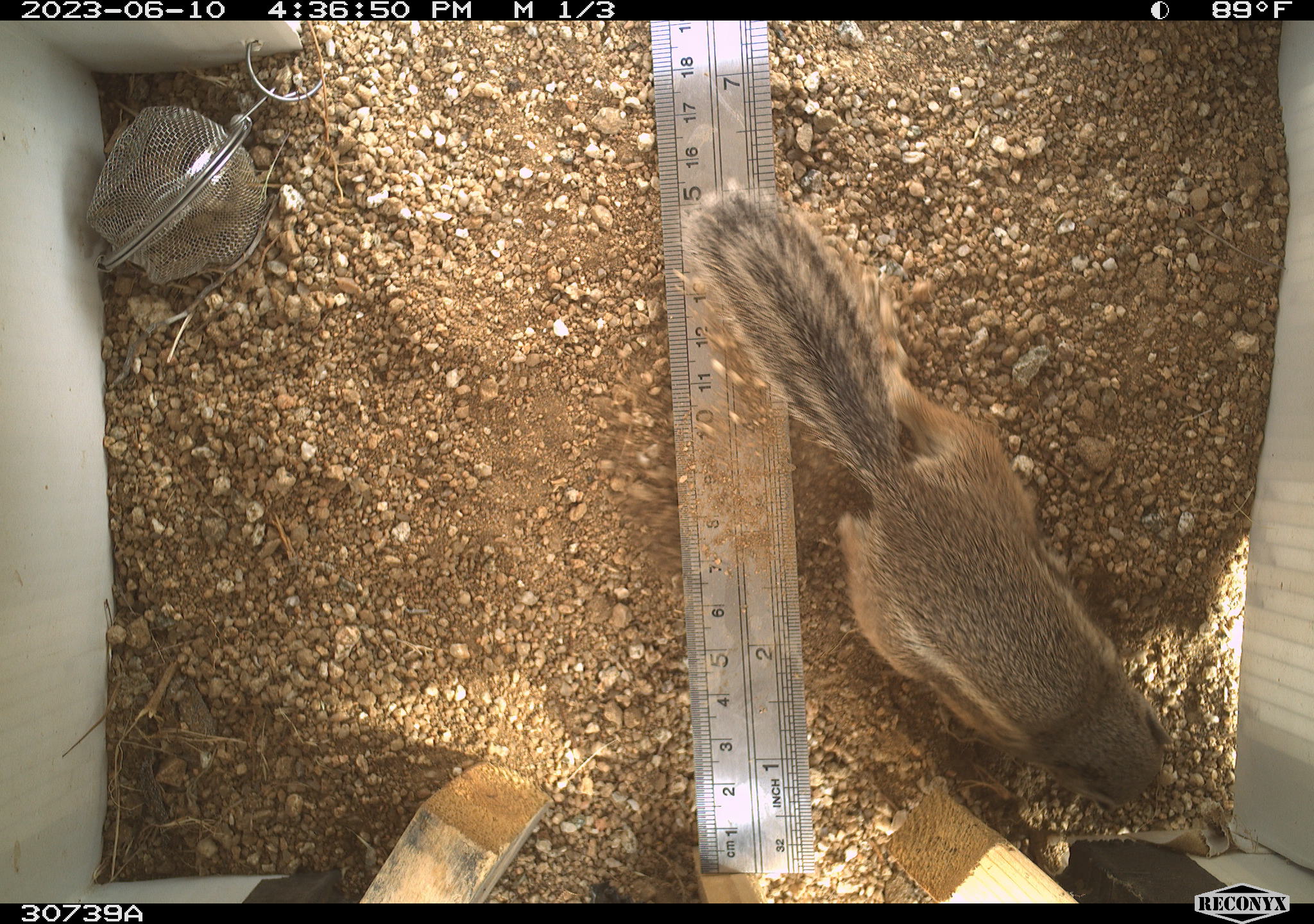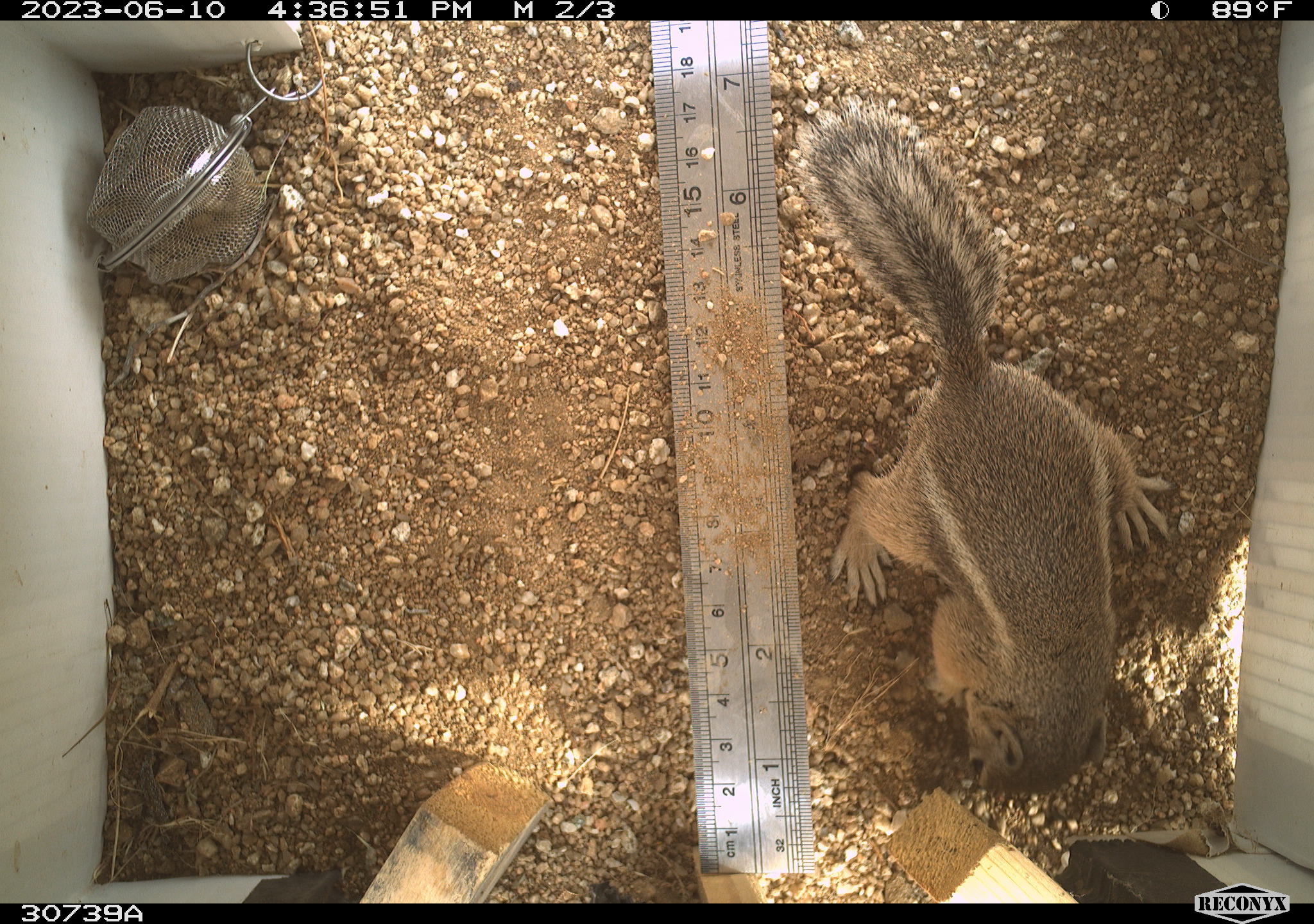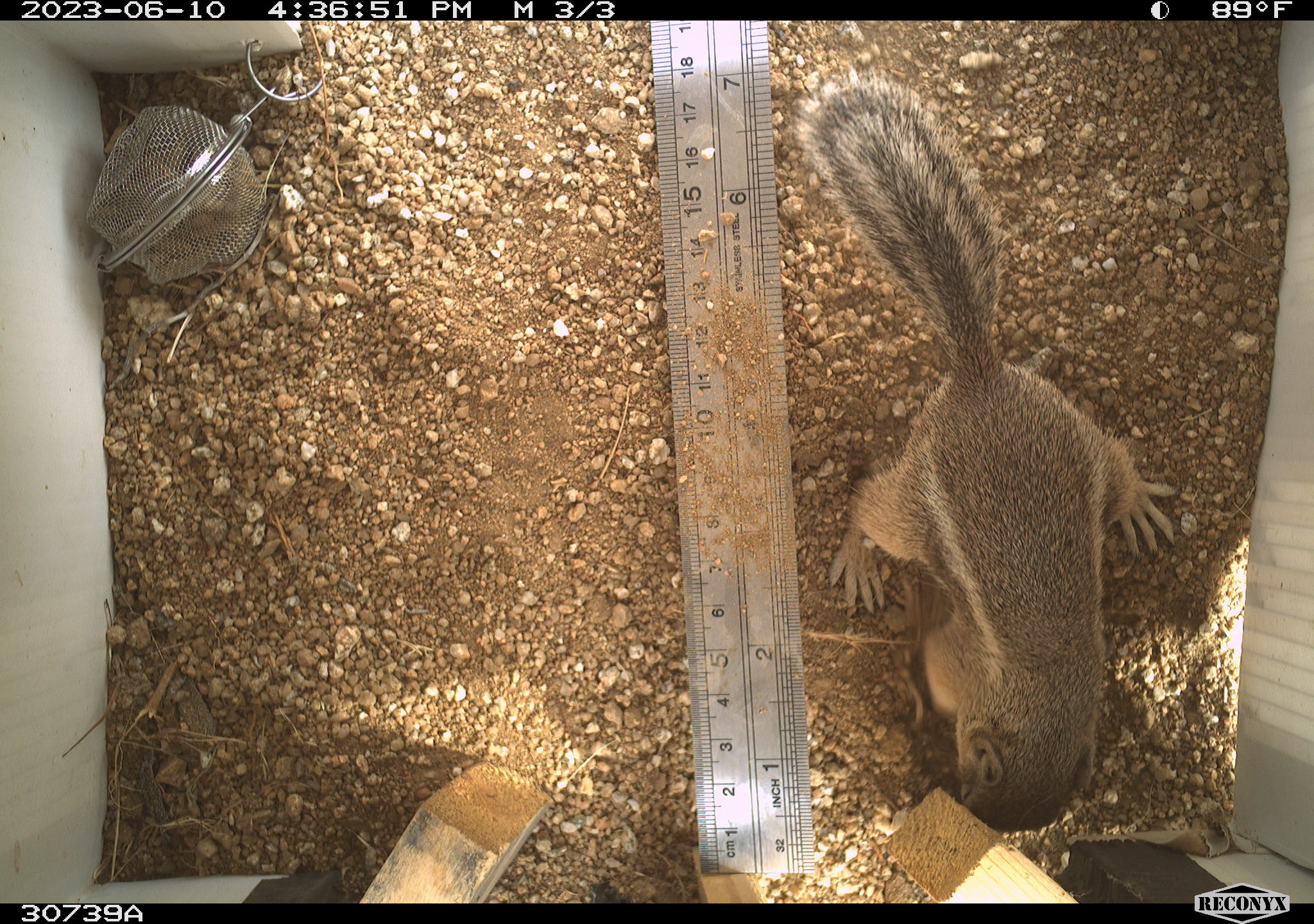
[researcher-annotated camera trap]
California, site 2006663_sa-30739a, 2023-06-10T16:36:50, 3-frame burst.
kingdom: Animalia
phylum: Chordata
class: Mammalia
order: Rodentia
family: Sciuridae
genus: Ammospermophilus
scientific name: Ammospermophilus leucurus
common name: white-tailed antelope squirrel